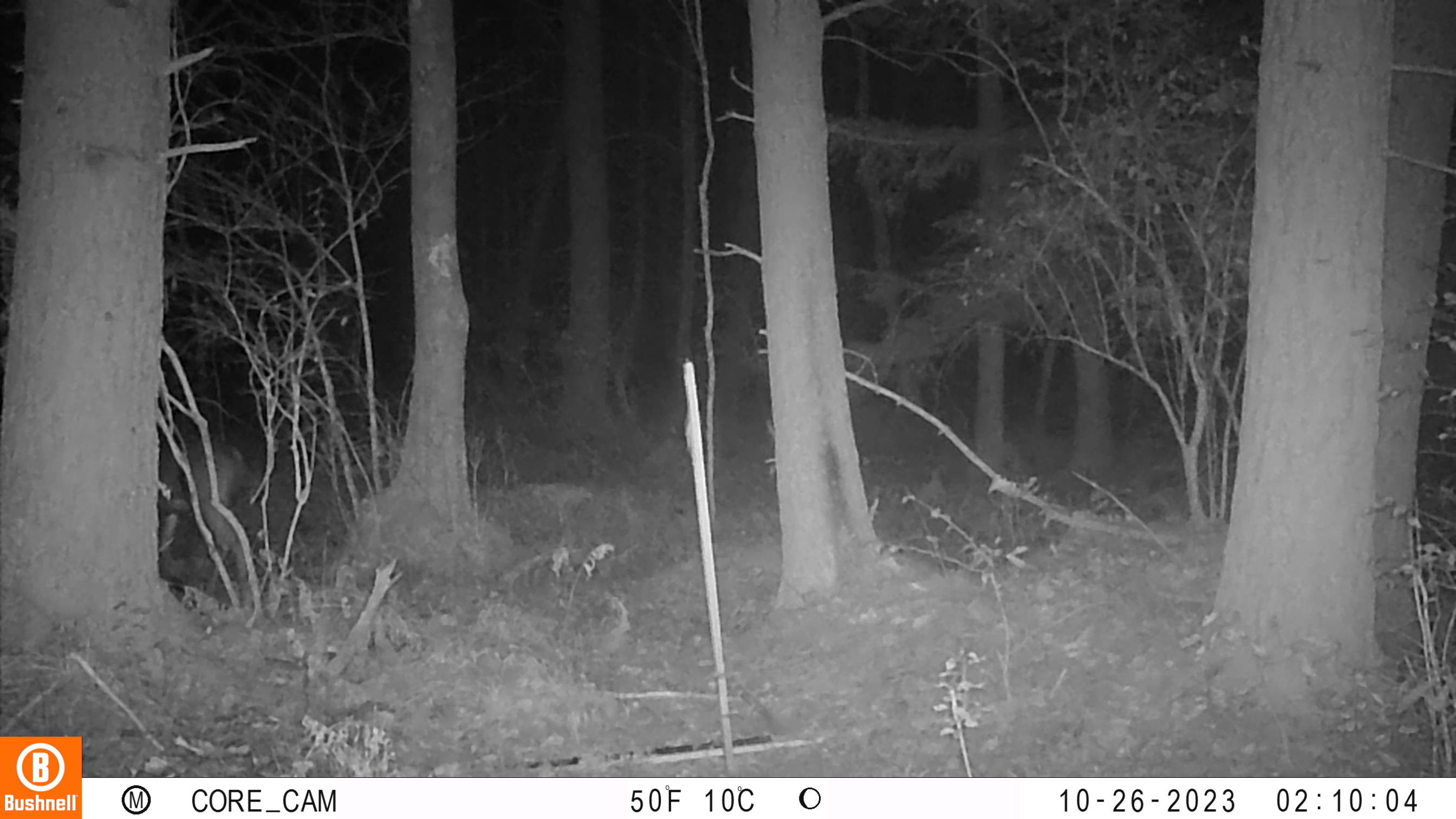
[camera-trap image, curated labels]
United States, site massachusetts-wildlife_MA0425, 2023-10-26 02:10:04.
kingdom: Animalia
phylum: Chordata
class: Mammalia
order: Artiodactyla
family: Cervidae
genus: Odocoileus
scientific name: Odocoileus virginianus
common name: white-tailed deer